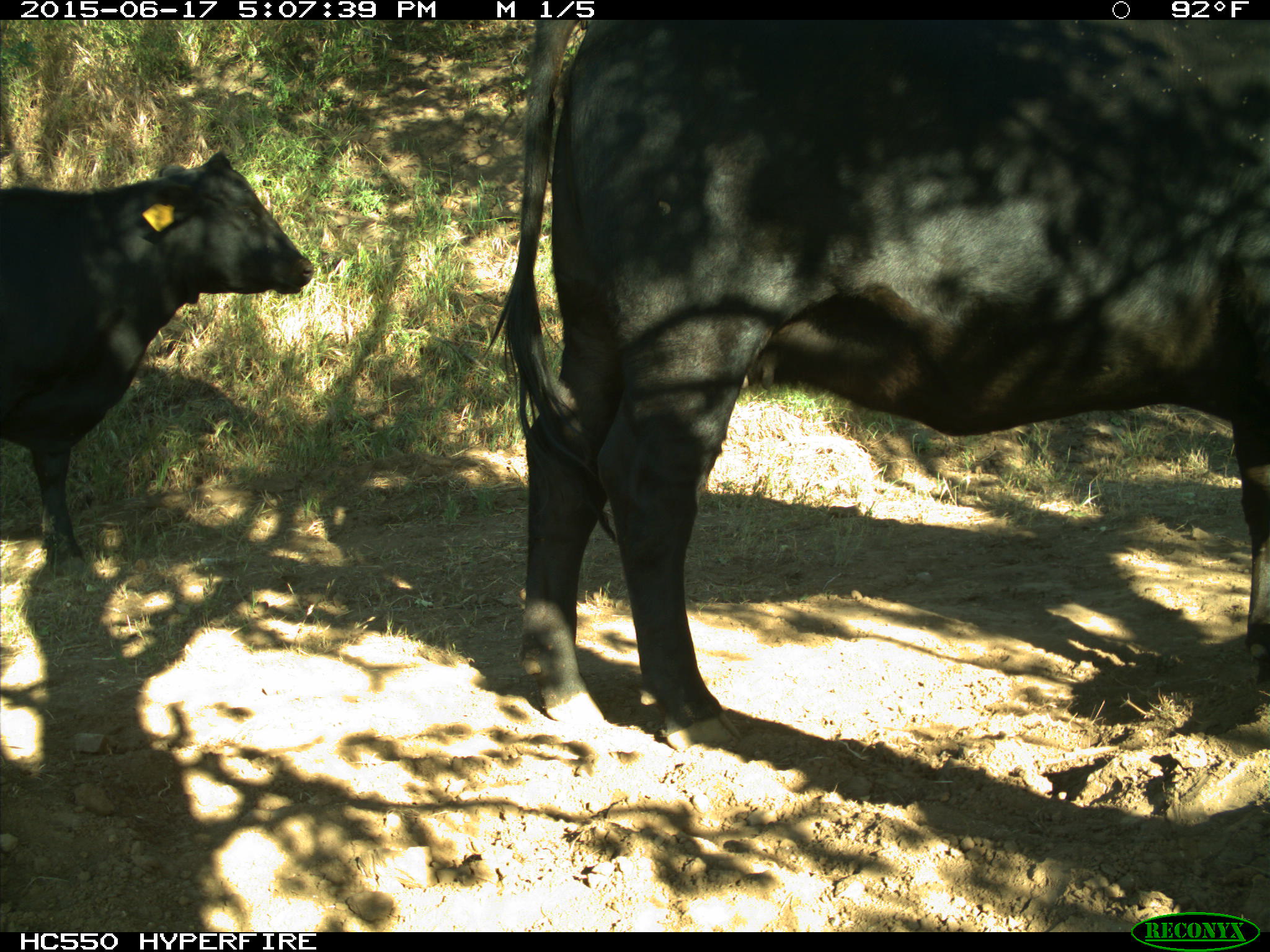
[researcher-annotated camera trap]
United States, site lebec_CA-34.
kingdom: Animalia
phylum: Chordata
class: Mammalia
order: Artiodactyla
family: Bovidae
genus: Bos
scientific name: Bos taurus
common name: domestic cow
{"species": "Bos taurus (domestic cow)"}